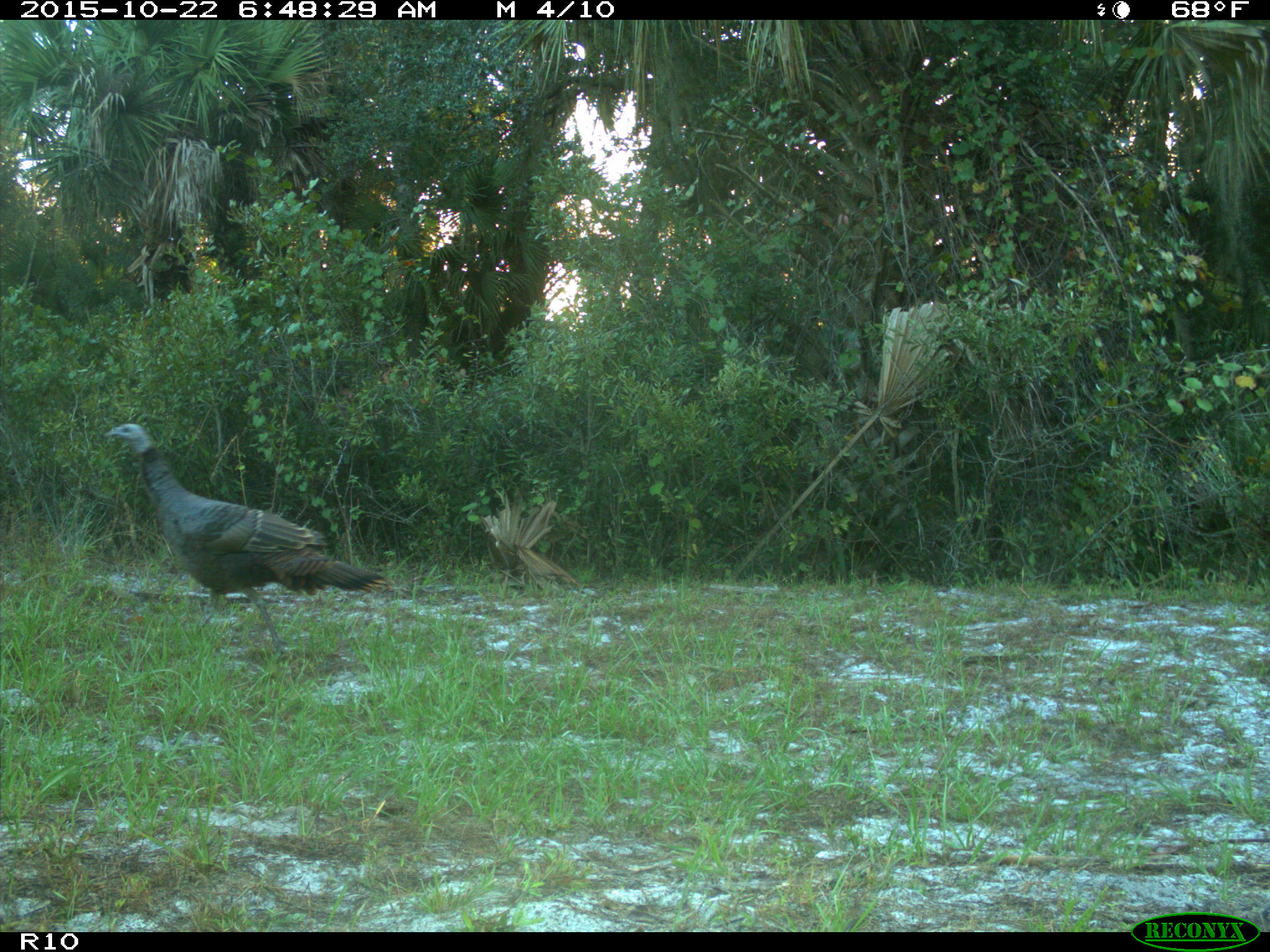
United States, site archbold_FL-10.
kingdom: Animalia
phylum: Chordata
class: Aves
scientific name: Aves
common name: birds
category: unidentified bird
Unidentified bird (birds) (Aves).